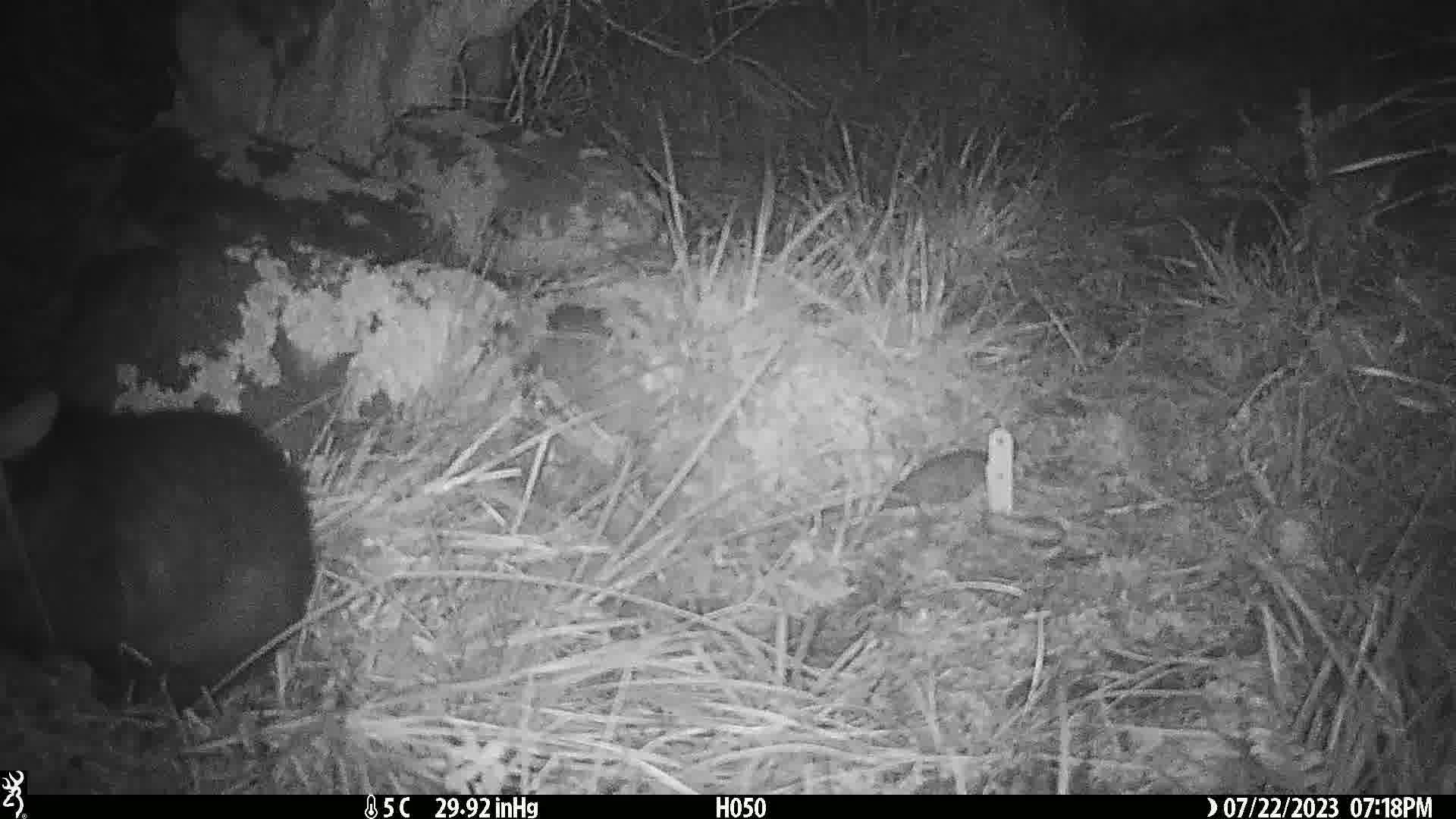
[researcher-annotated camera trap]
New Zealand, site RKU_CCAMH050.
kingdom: Animalia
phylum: Chordata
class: Mammalia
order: Diprotodontia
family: Phalangeridae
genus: Trichosurus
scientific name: Trichosurus vulpecula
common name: common brushtail possum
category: possum